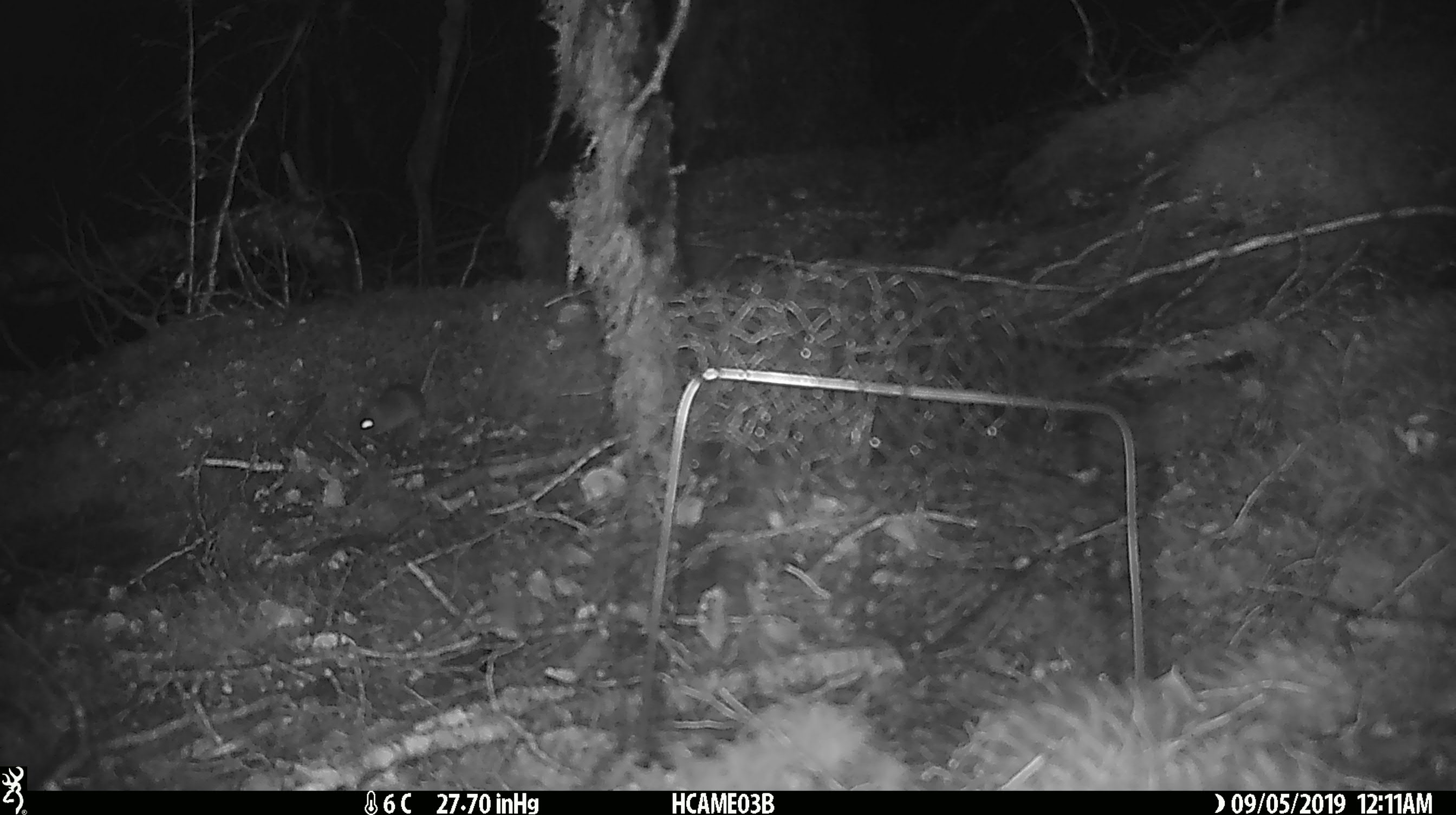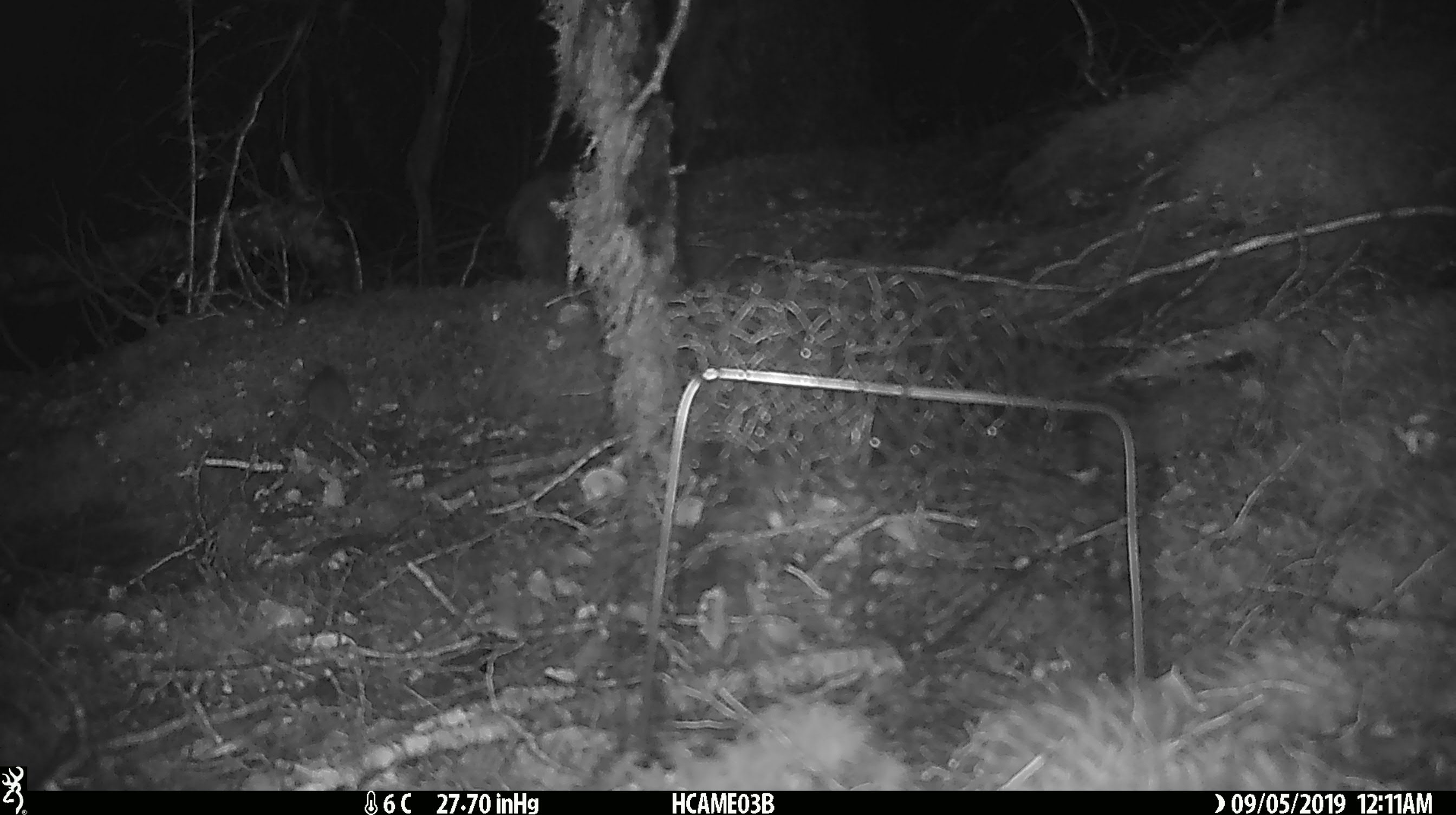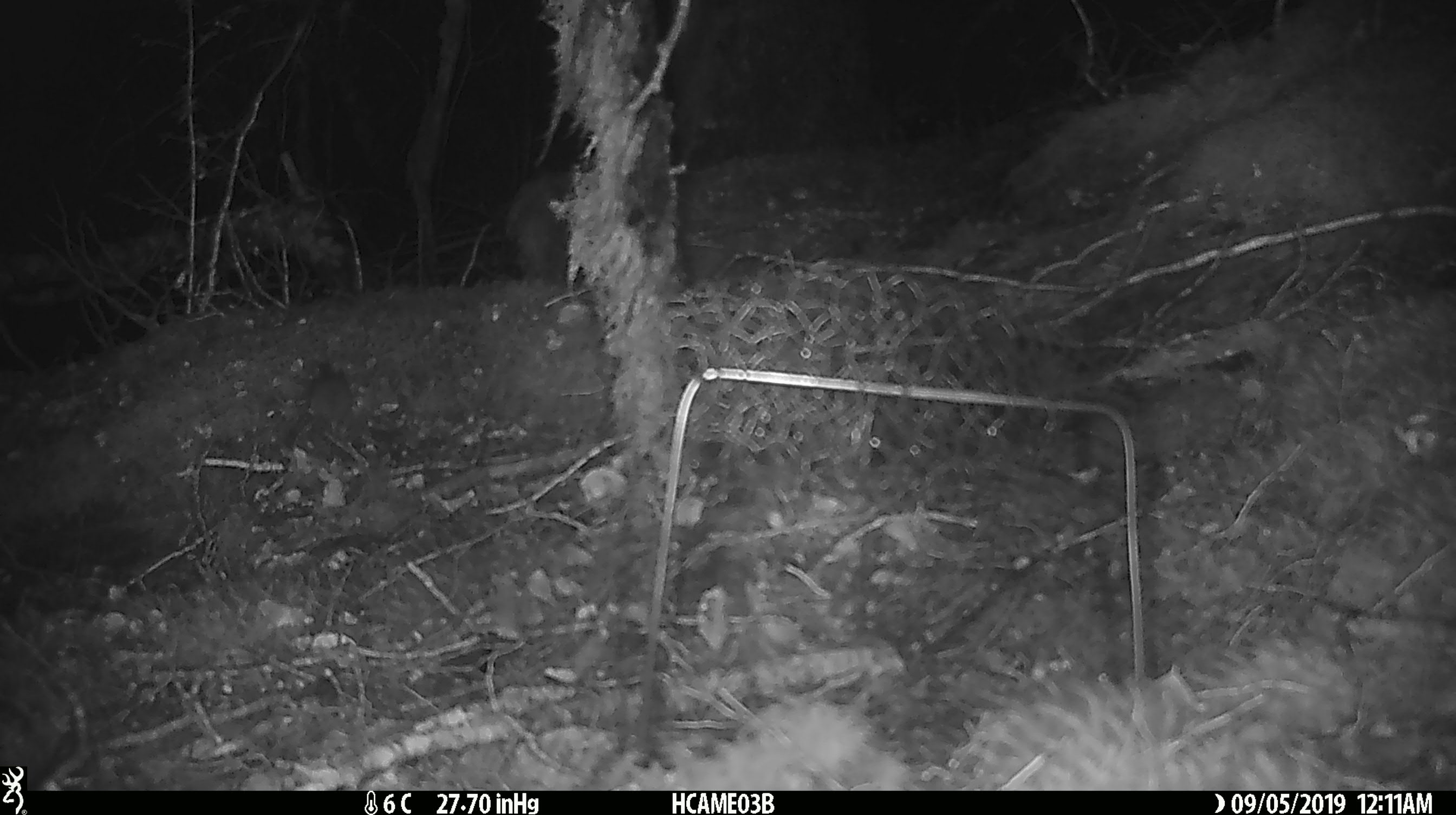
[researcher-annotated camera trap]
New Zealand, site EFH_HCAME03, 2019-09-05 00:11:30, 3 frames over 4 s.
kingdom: Animalia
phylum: Chordata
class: Mammalia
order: Rodentia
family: Muridae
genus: Mus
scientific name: Mus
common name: mouse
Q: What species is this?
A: Mouse (Mus).